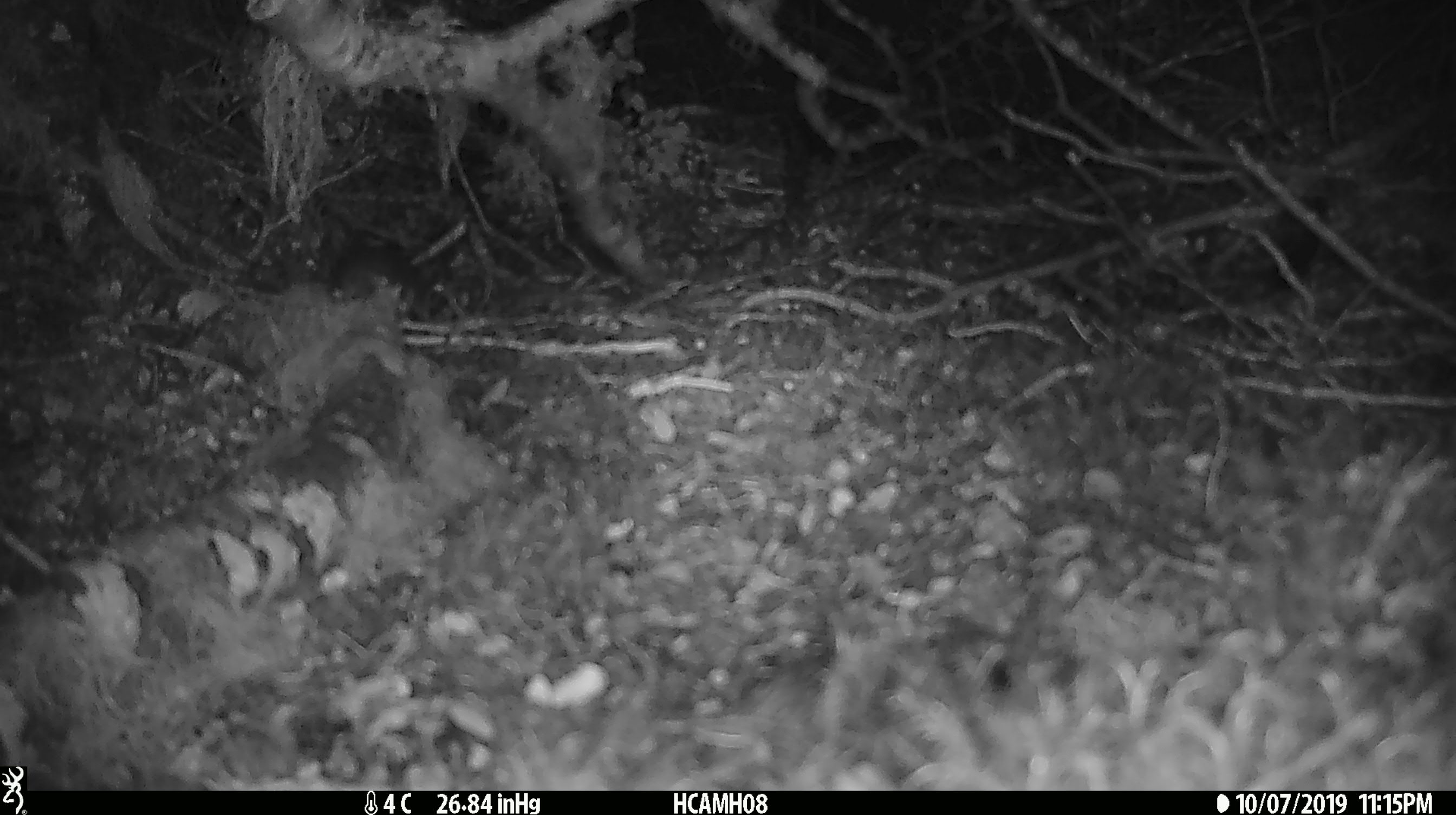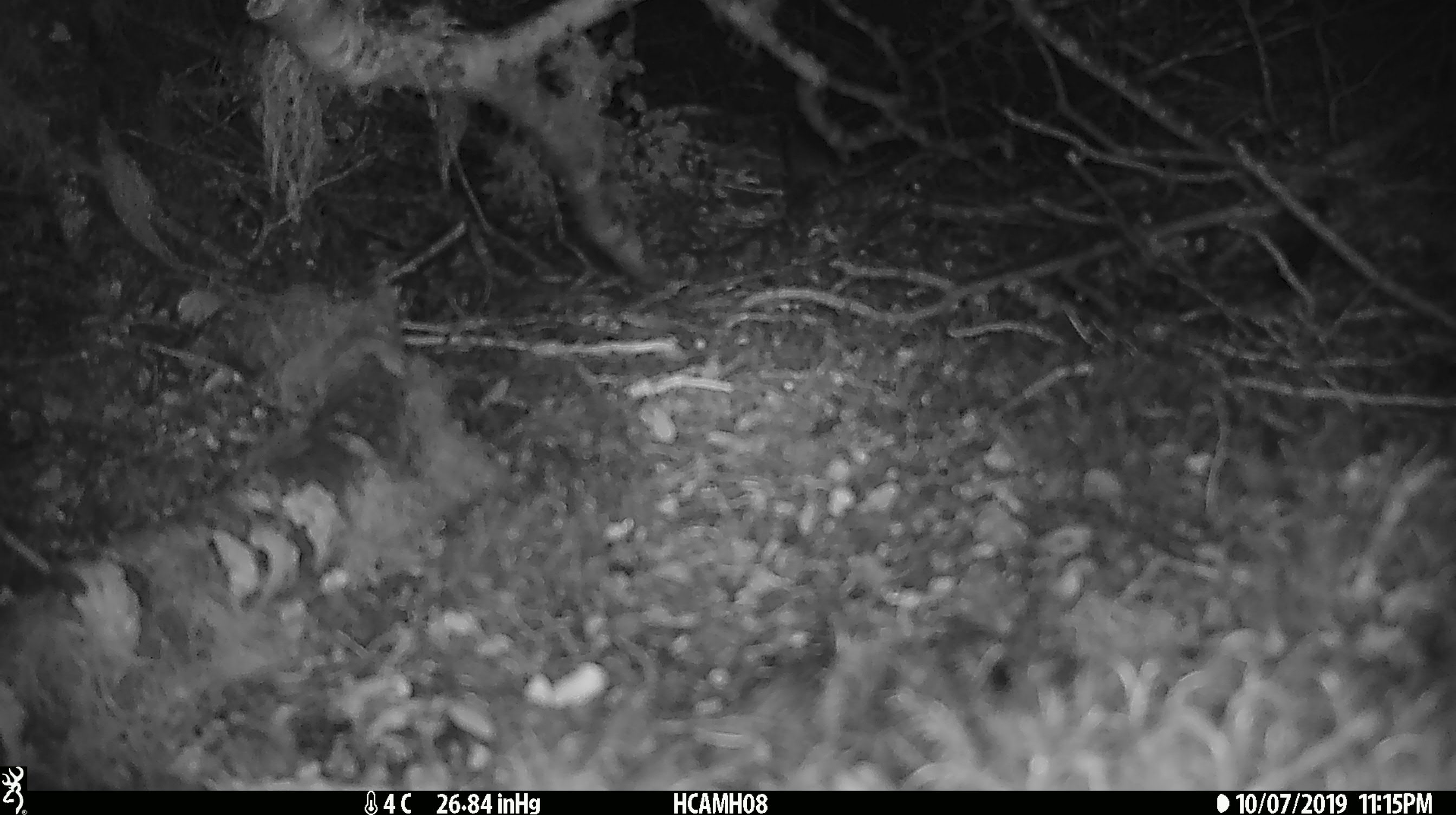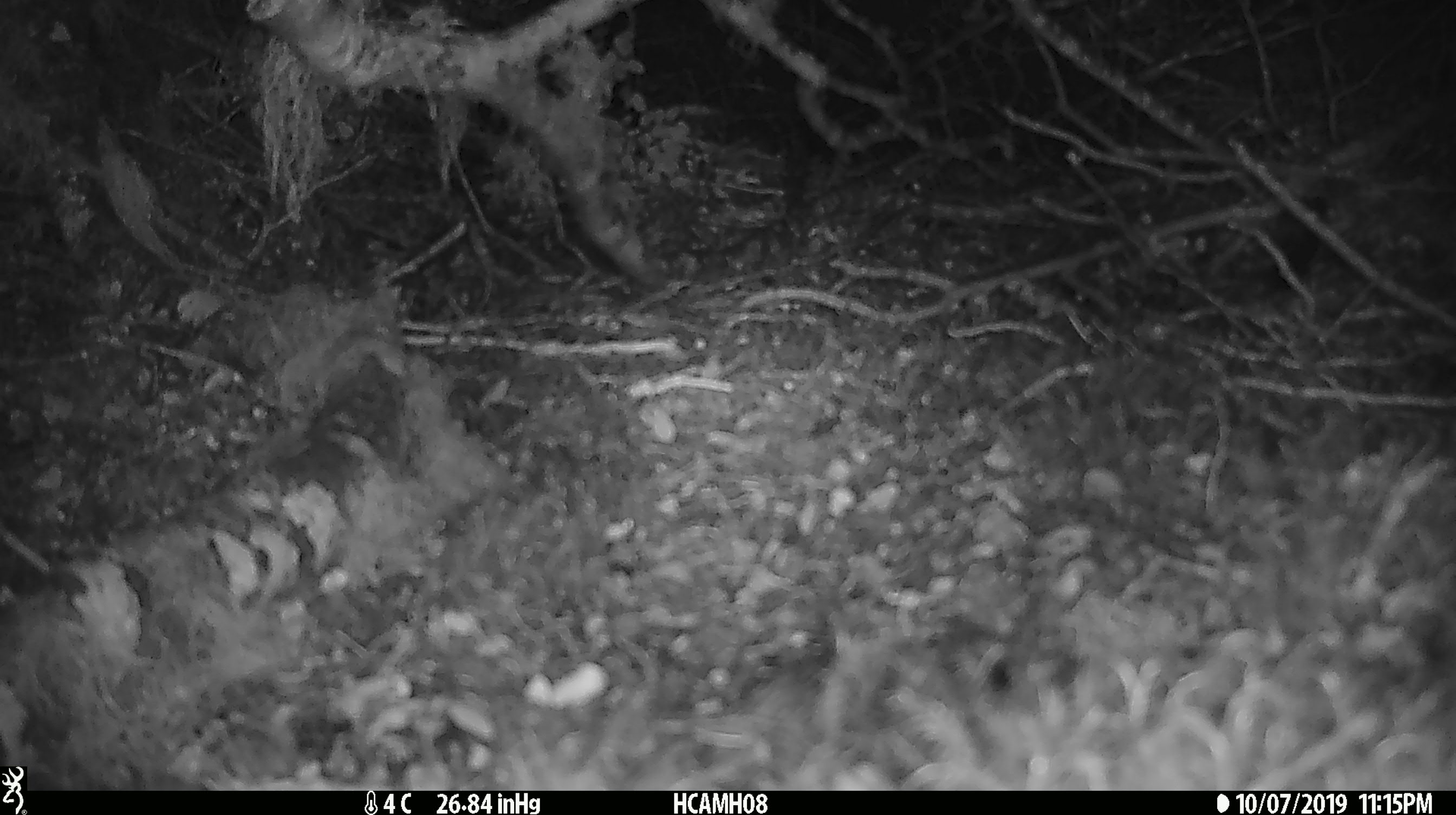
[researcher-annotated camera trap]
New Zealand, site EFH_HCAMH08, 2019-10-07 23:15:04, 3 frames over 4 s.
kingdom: Animalia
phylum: Chordata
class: Mammalia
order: Rodentia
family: Muridae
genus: Mus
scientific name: Mus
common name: mouse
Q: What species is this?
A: Mouse (Mus).